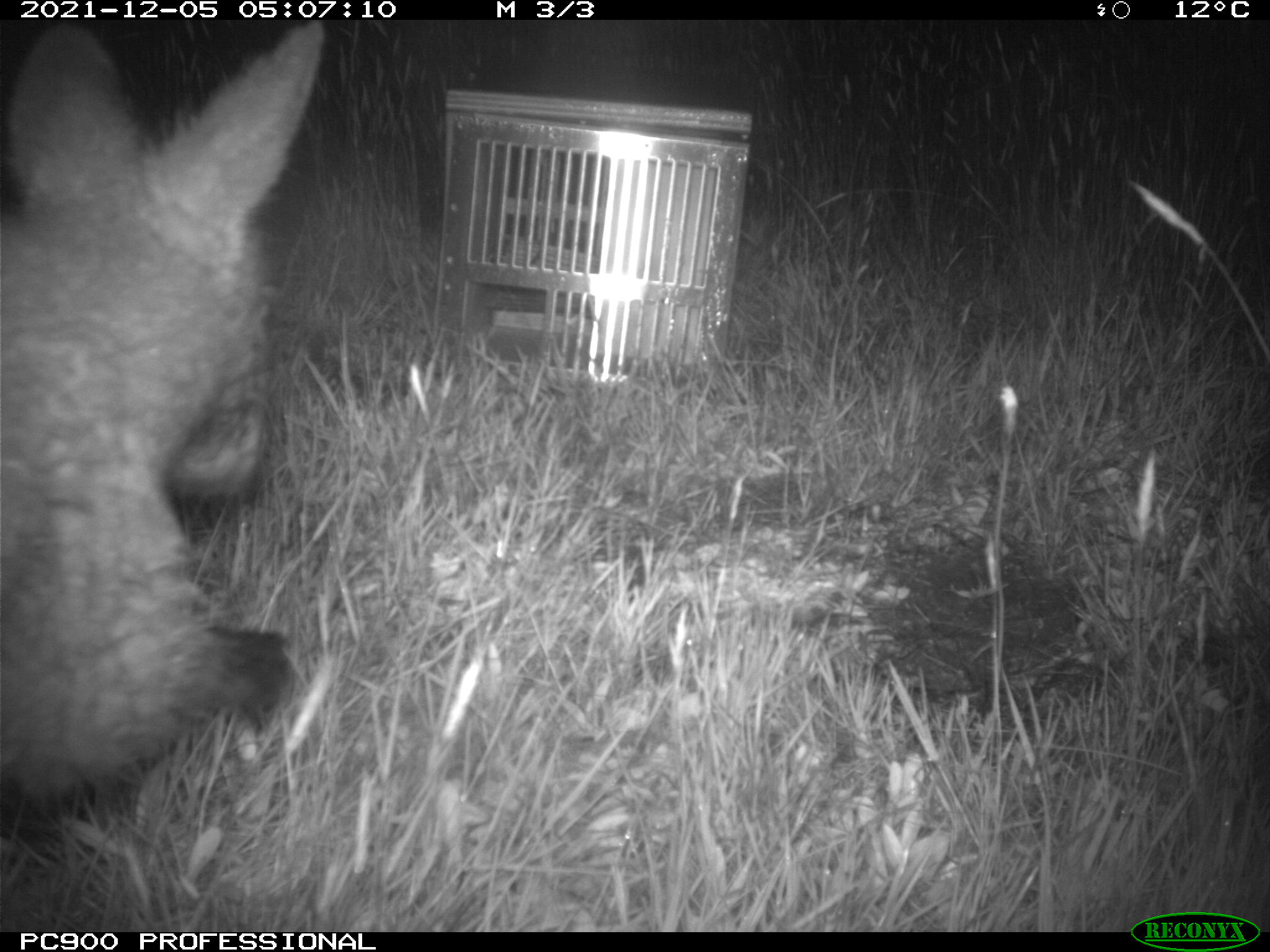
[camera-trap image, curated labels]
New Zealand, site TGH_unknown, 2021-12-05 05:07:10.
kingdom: Animalia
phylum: Chordata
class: Mammalia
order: Diprotodontia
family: Macropodidae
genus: Notamacropus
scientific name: Notamacropus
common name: wallaby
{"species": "wallaby (Notamacropus)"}